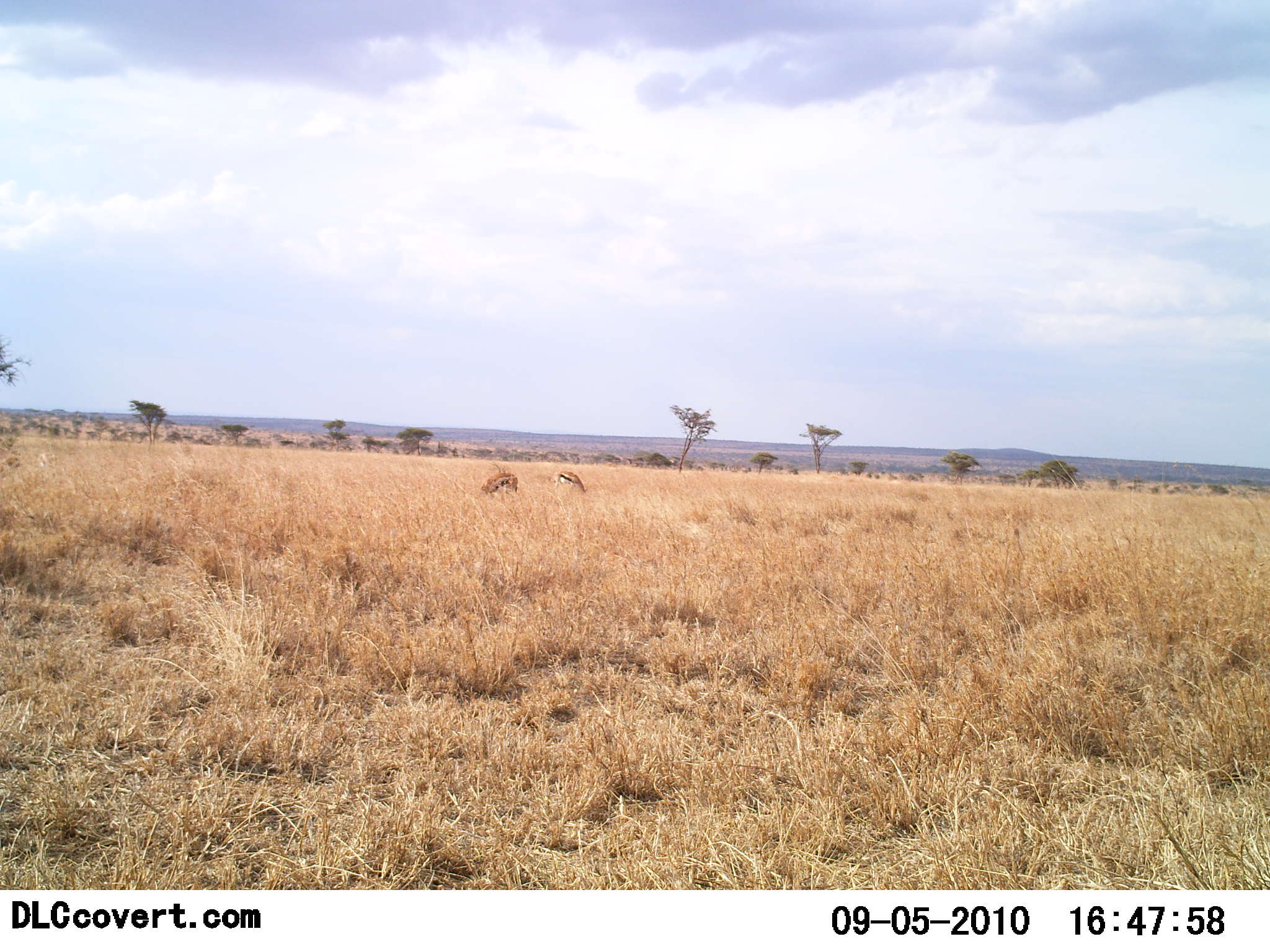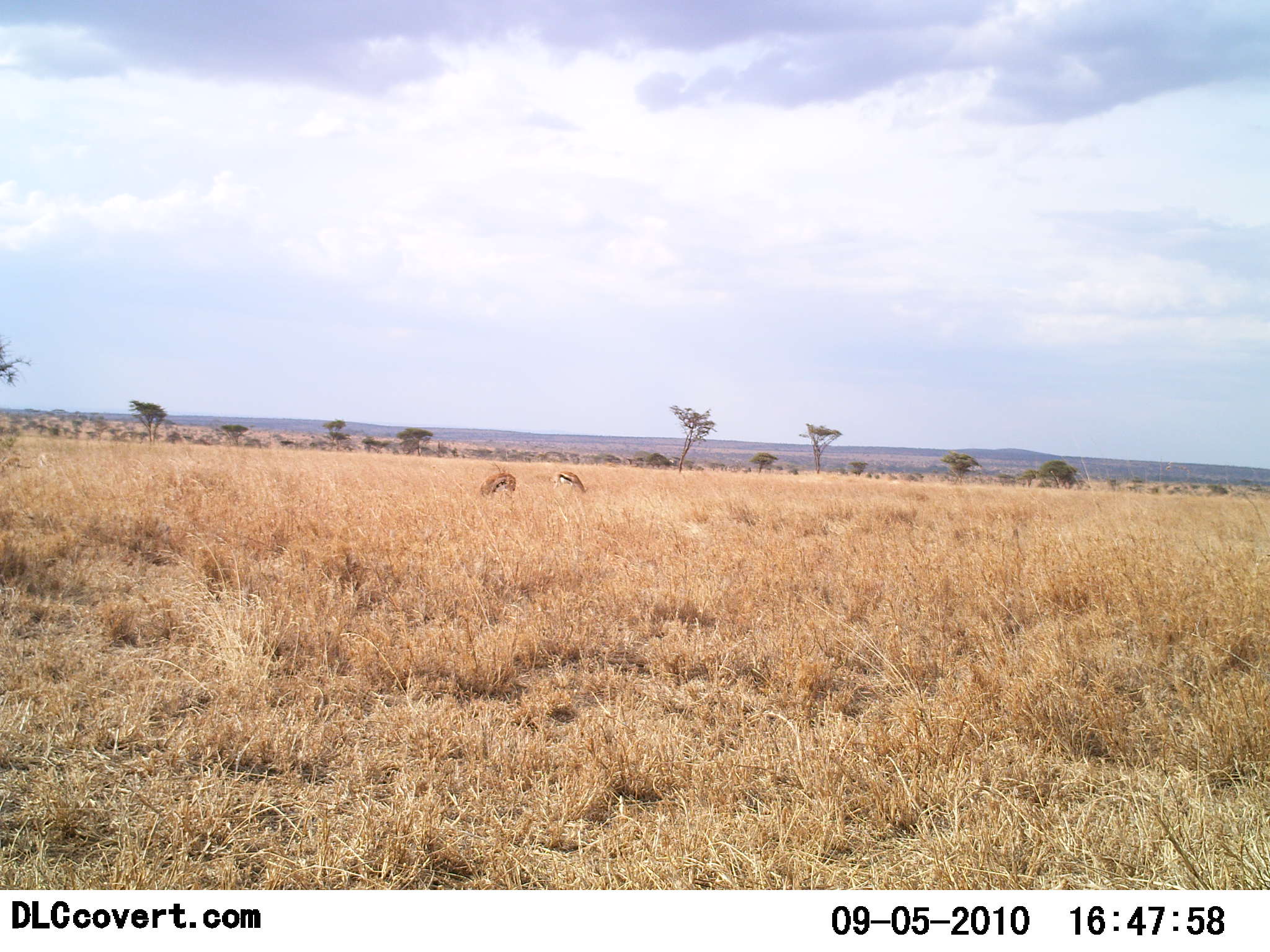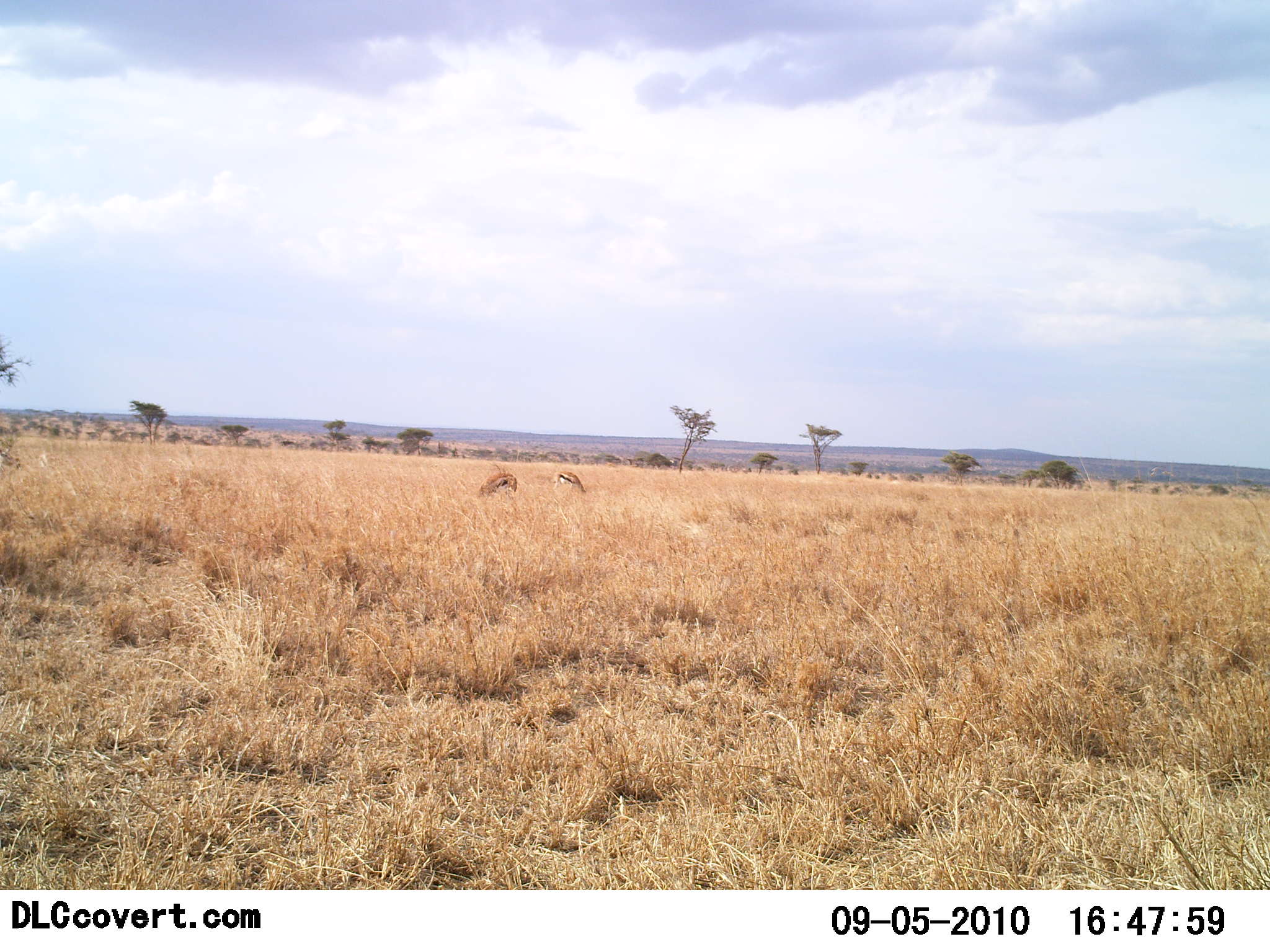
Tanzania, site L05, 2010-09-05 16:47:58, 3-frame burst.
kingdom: Animalia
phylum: Chordata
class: Mammalia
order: Artiodactyla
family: Bovidae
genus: Eudorcas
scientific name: Eudorcas thomsonii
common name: thomson's gazelle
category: gazellethomsons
Gazellethomsons (thomson's gazelle) (Eudorcas thomsonii), count 2. Behavior (volunteer vote fractions): standing 27%, resting 0%, moving 0%, interacting 0%. Young present (vote fraction): 0%. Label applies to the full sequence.